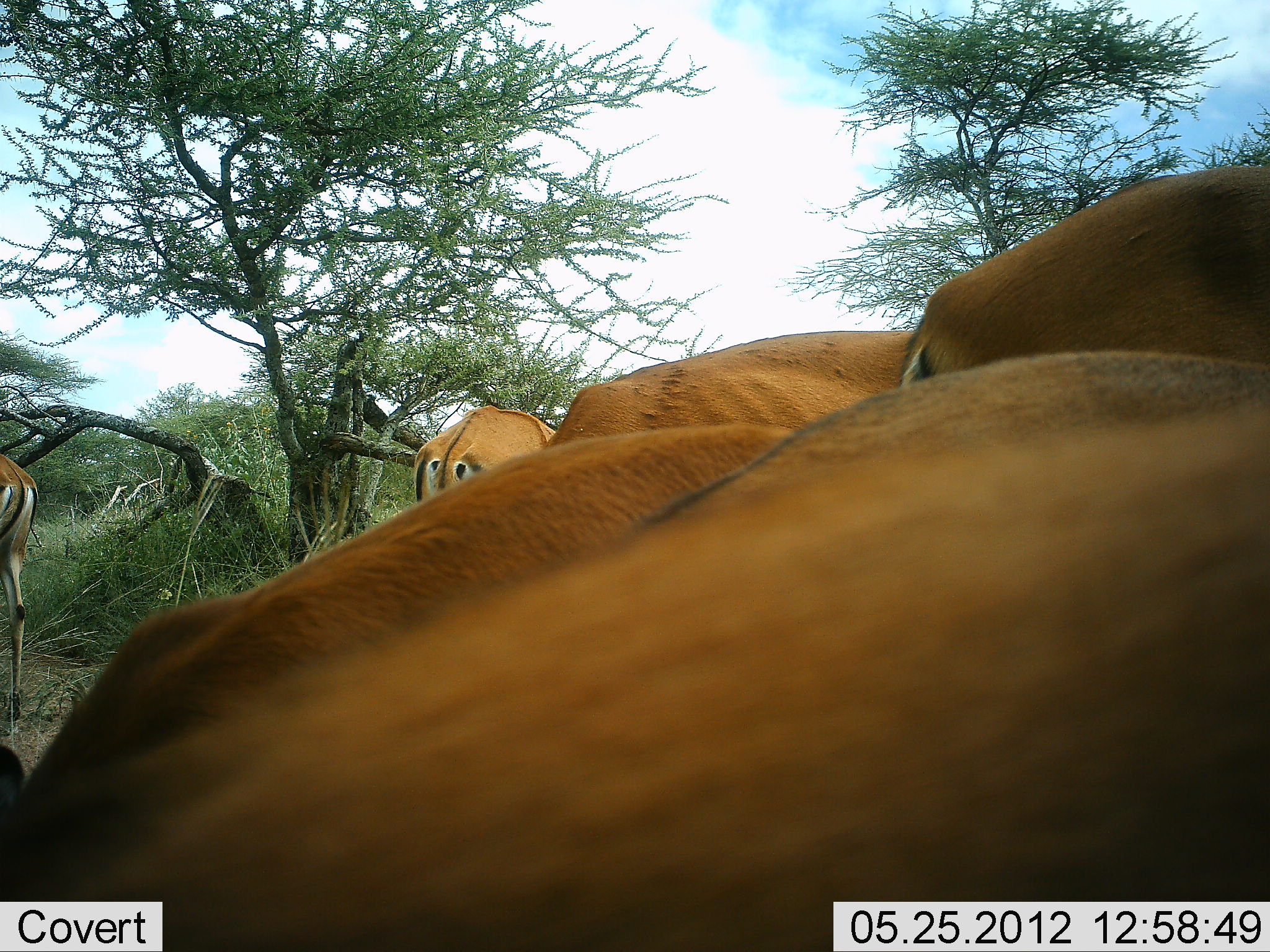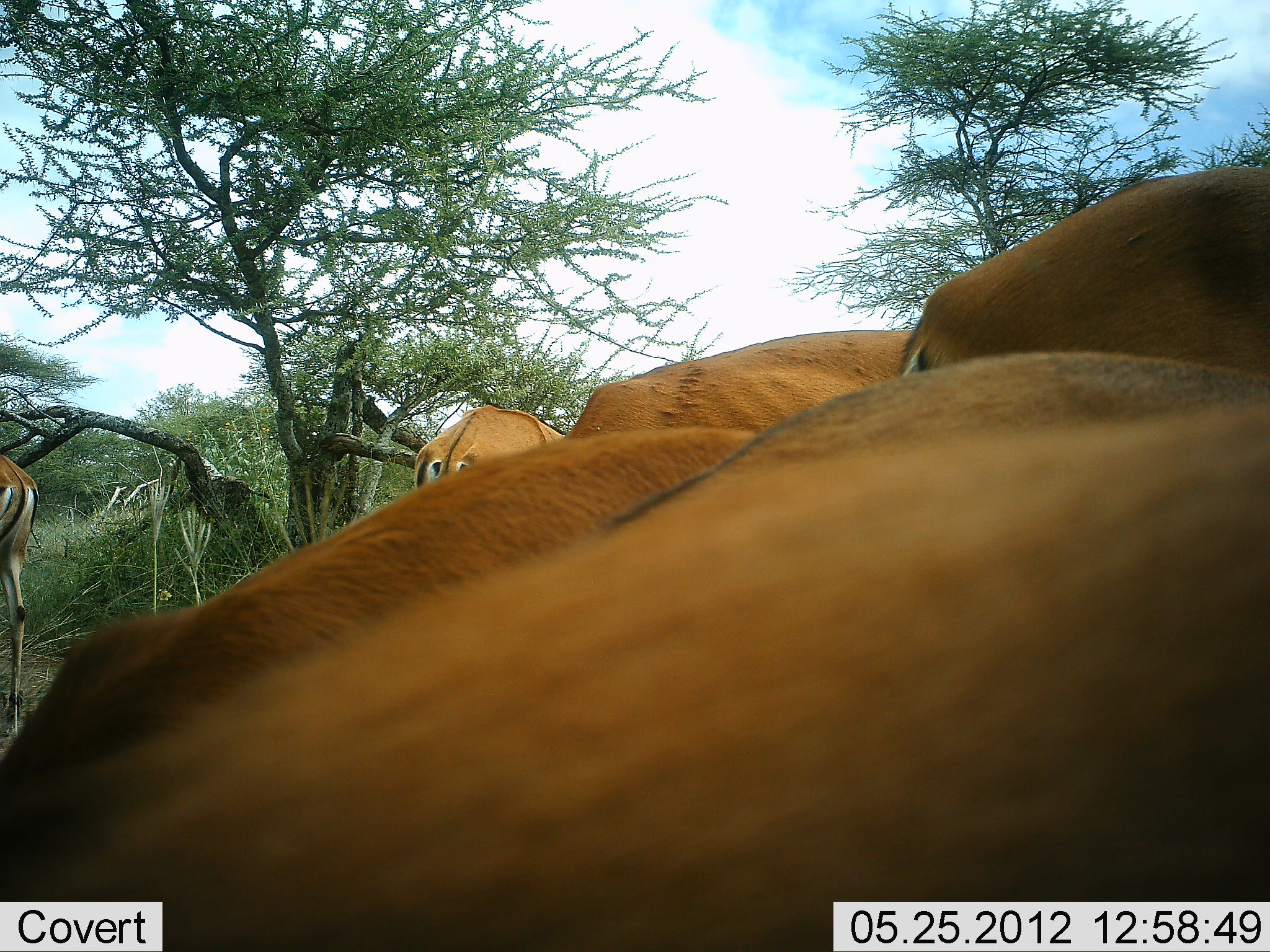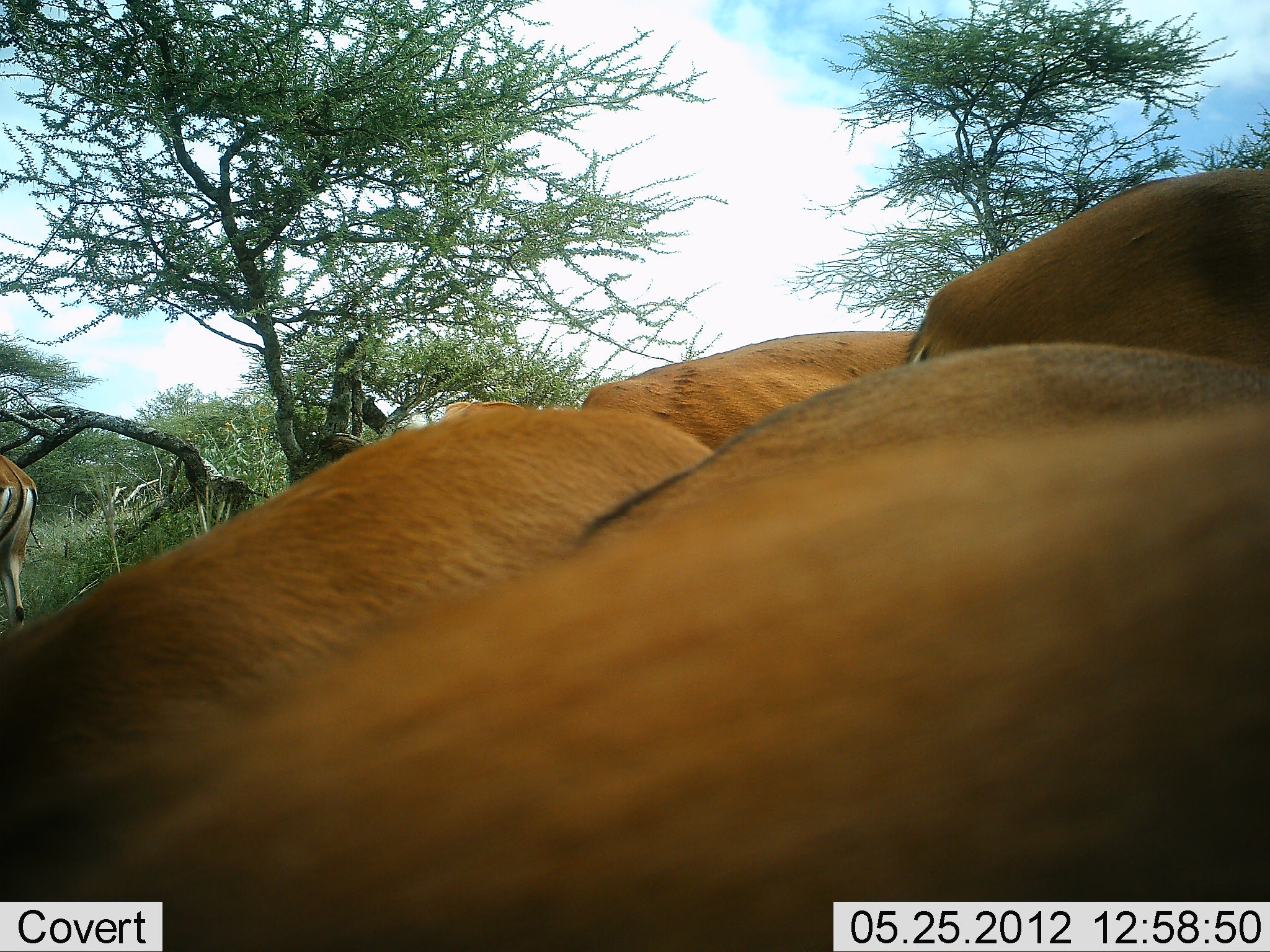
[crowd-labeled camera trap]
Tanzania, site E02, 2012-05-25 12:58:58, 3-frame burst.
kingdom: Animalia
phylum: Chordata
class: Mammalia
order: Artiodactyla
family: Bovidae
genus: Aepyceros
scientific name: Aepyceros melampus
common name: impala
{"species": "impala (Aepyceros melampus)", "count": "7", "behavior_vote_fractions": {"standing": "60%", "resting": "0%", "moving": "10%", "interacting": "10%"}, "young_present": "0%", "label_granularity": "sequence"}